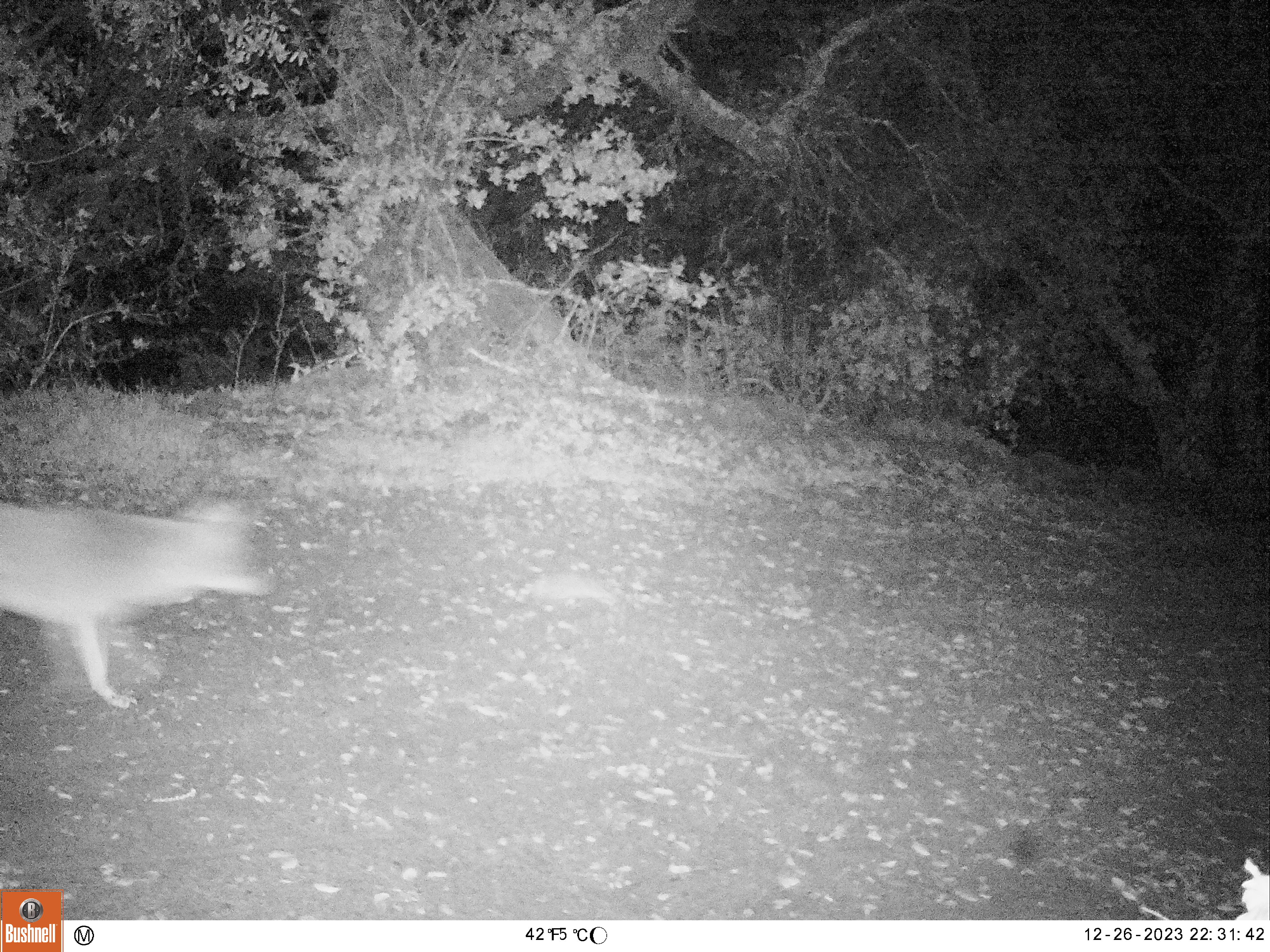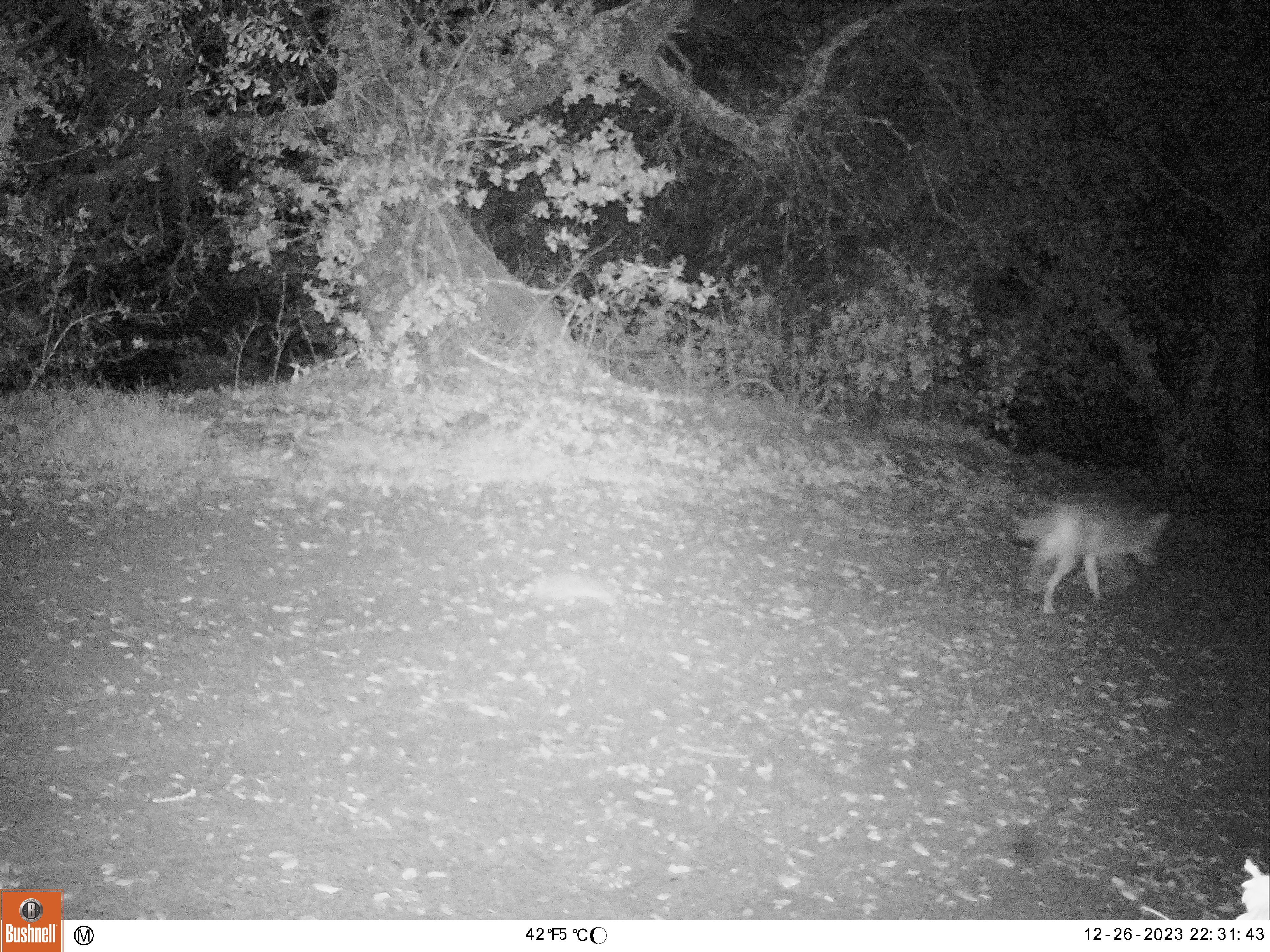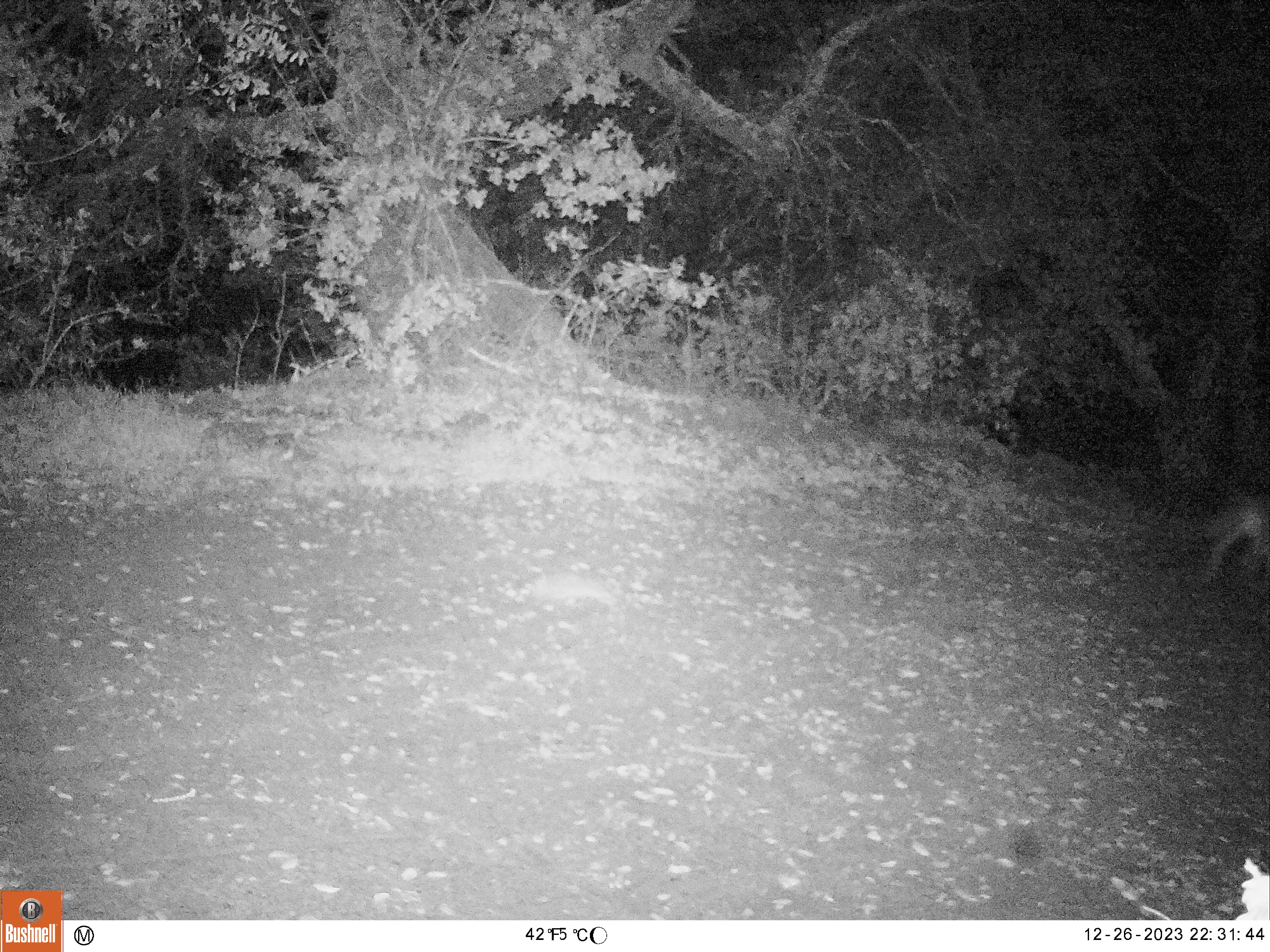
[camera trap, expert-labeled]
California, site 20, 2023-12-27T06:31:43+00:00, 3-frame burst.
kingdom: Animalia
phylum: Chordata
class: Mammalia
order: Carnivora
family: Canidae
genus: Canis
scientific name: Canis latrans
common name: coyote